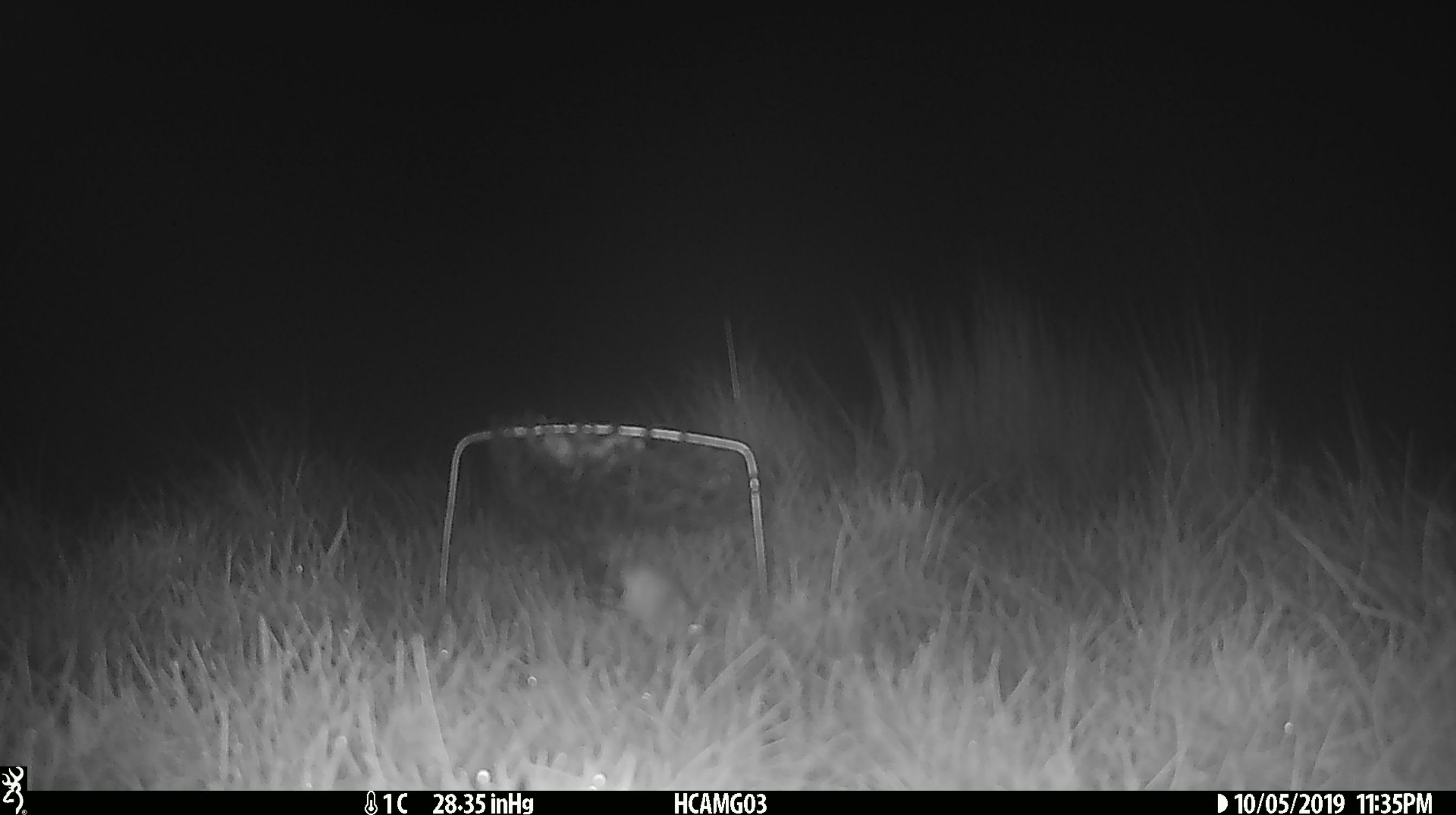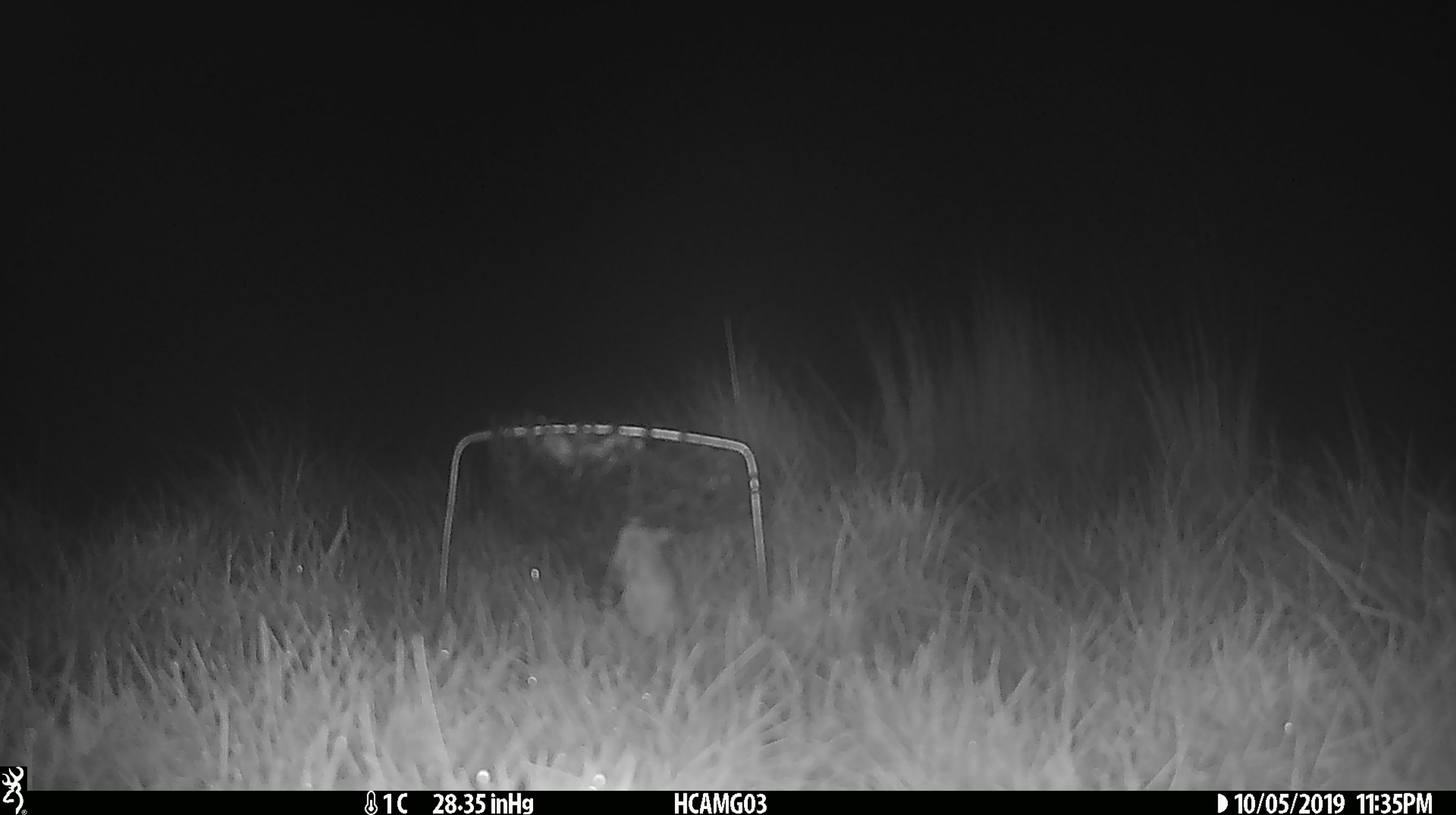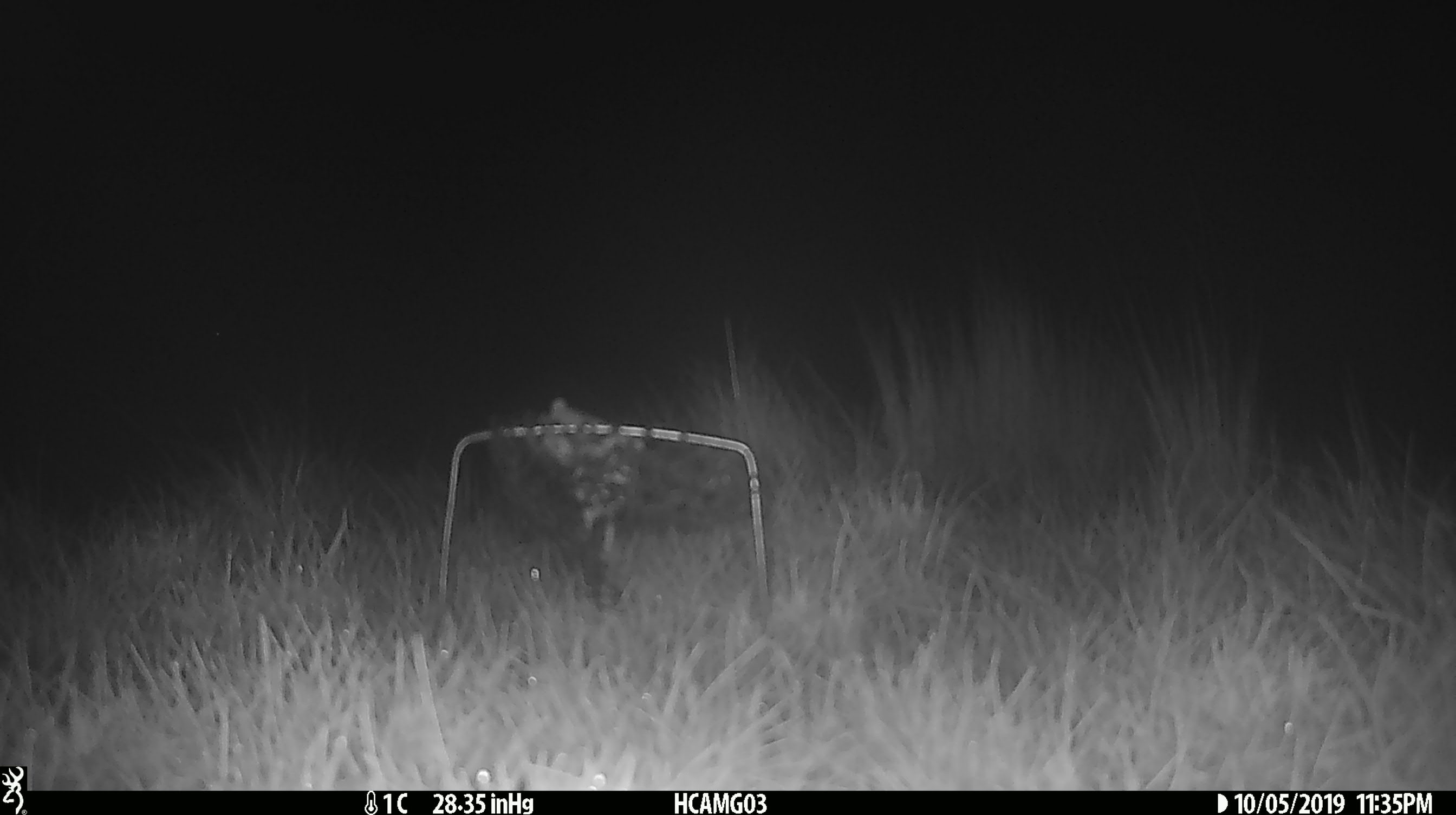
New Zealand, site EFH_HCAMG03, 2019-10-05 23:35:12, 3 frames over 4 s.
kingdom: Animalia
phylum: Chordata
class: Mammalia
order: Rodentia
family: Muridae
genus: Mus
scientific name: Mus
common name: mouse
Mouse (Mus).